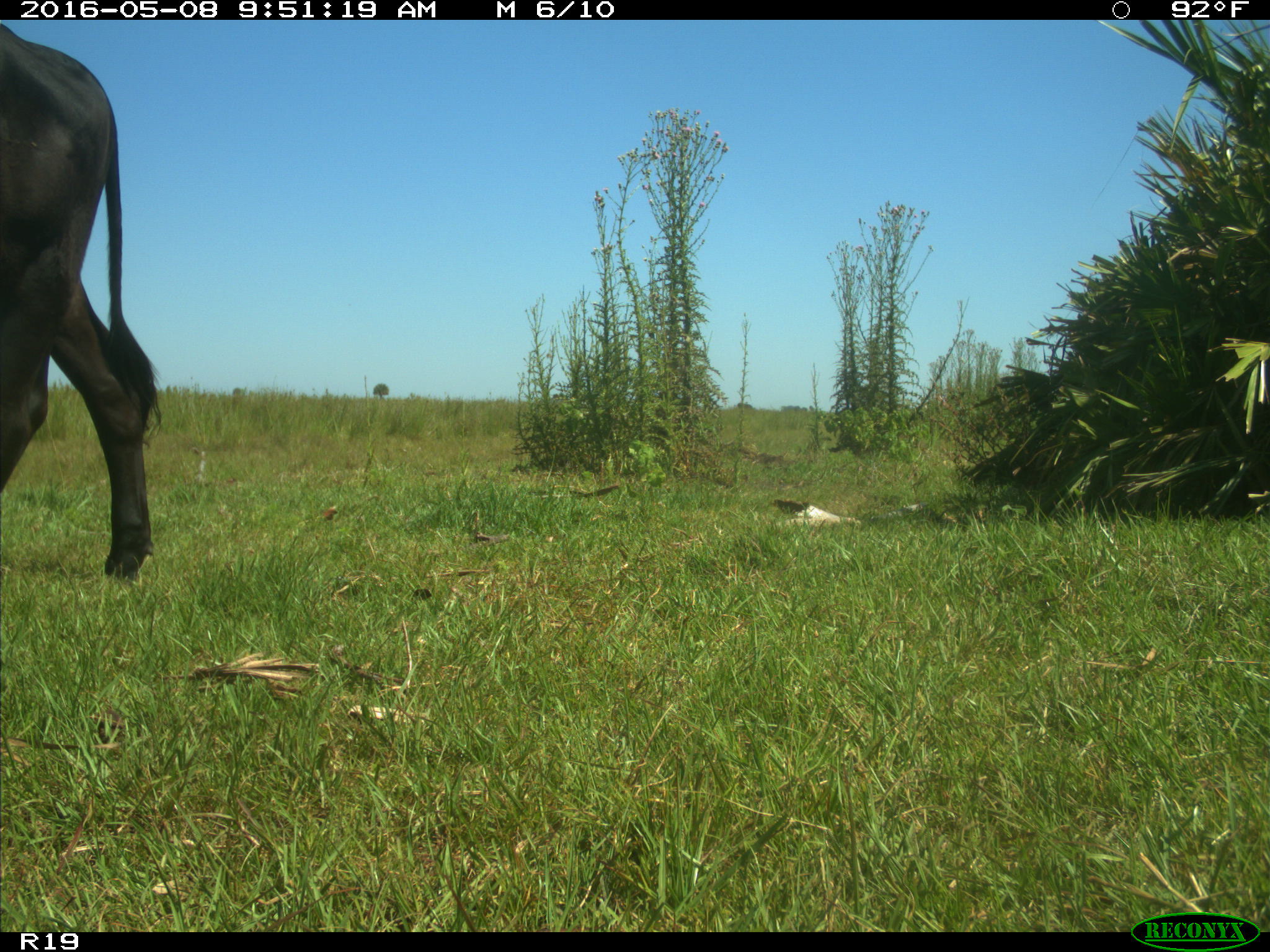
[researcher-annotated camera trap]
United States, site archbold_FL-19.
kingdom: Animalia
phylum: Chordata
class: Mammalia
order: Artiodactyla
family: Bovidae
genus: Bos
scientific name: Bos taurus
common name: domestic cow